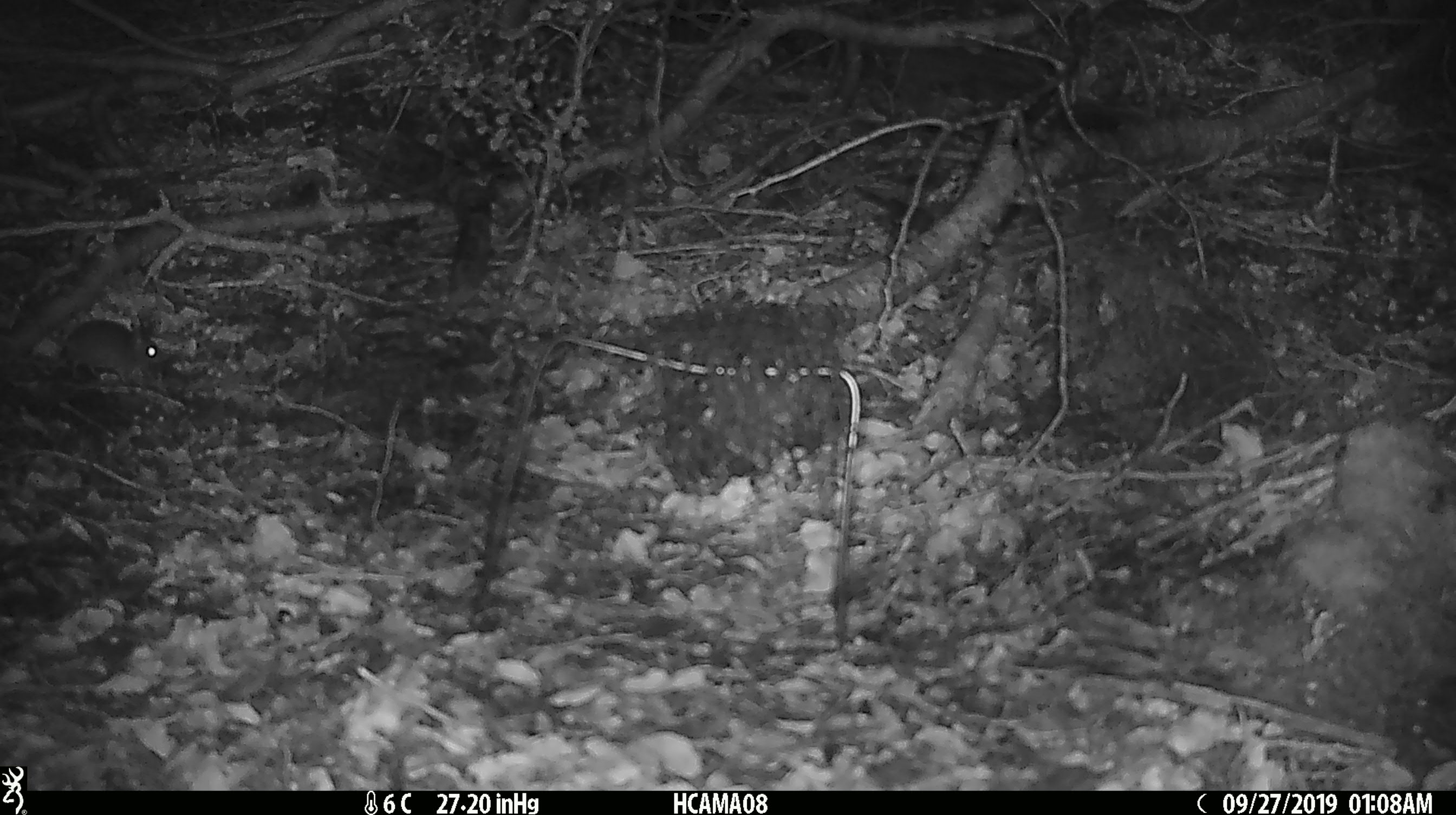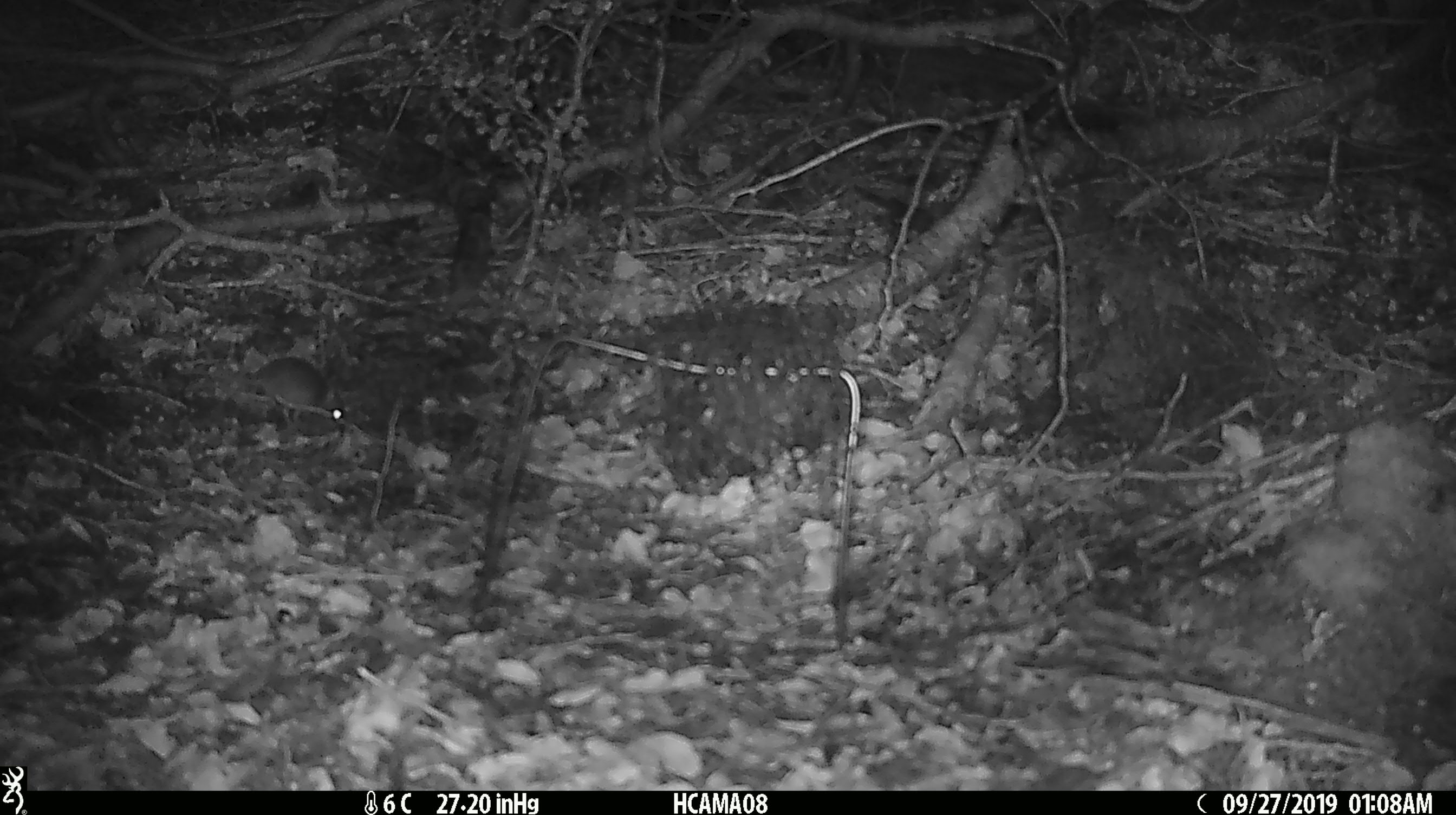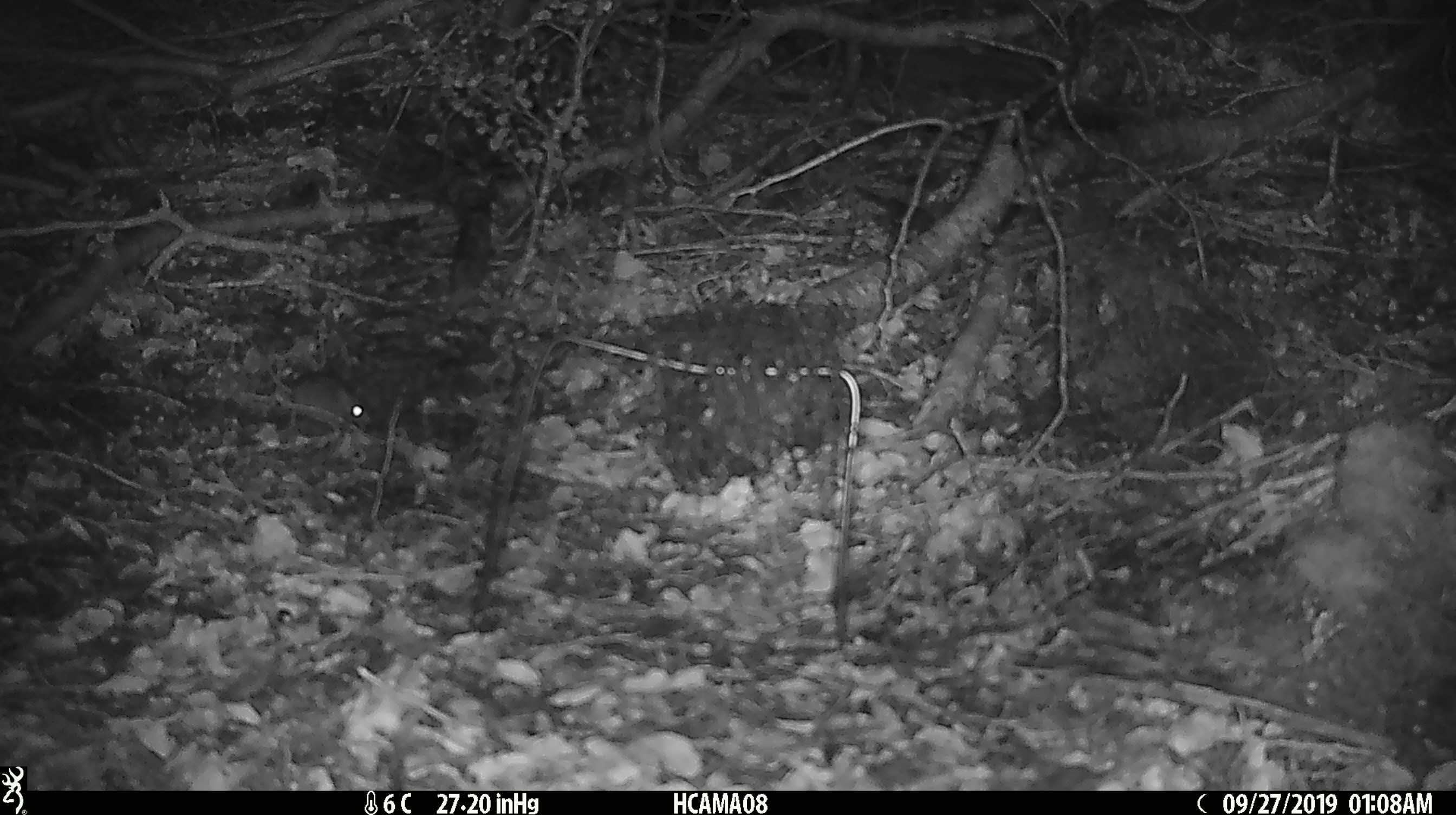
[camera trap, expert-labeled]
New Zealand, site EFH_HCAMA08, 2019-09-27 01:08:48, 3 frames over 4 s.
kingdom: Animalia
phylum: Chordata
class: Mammalia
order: Rodentia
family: Muridae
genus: Mus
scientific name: Mus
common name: mouse